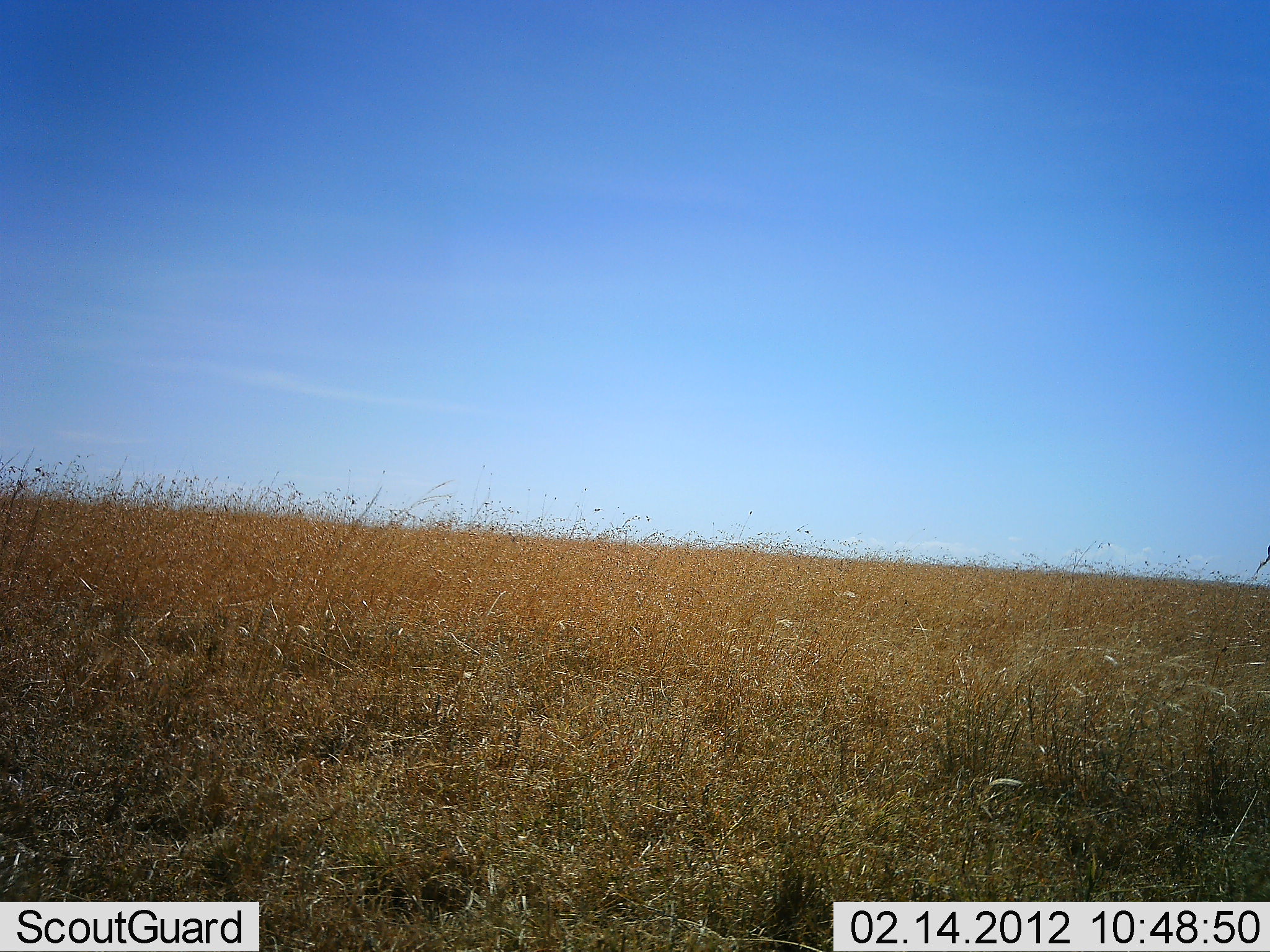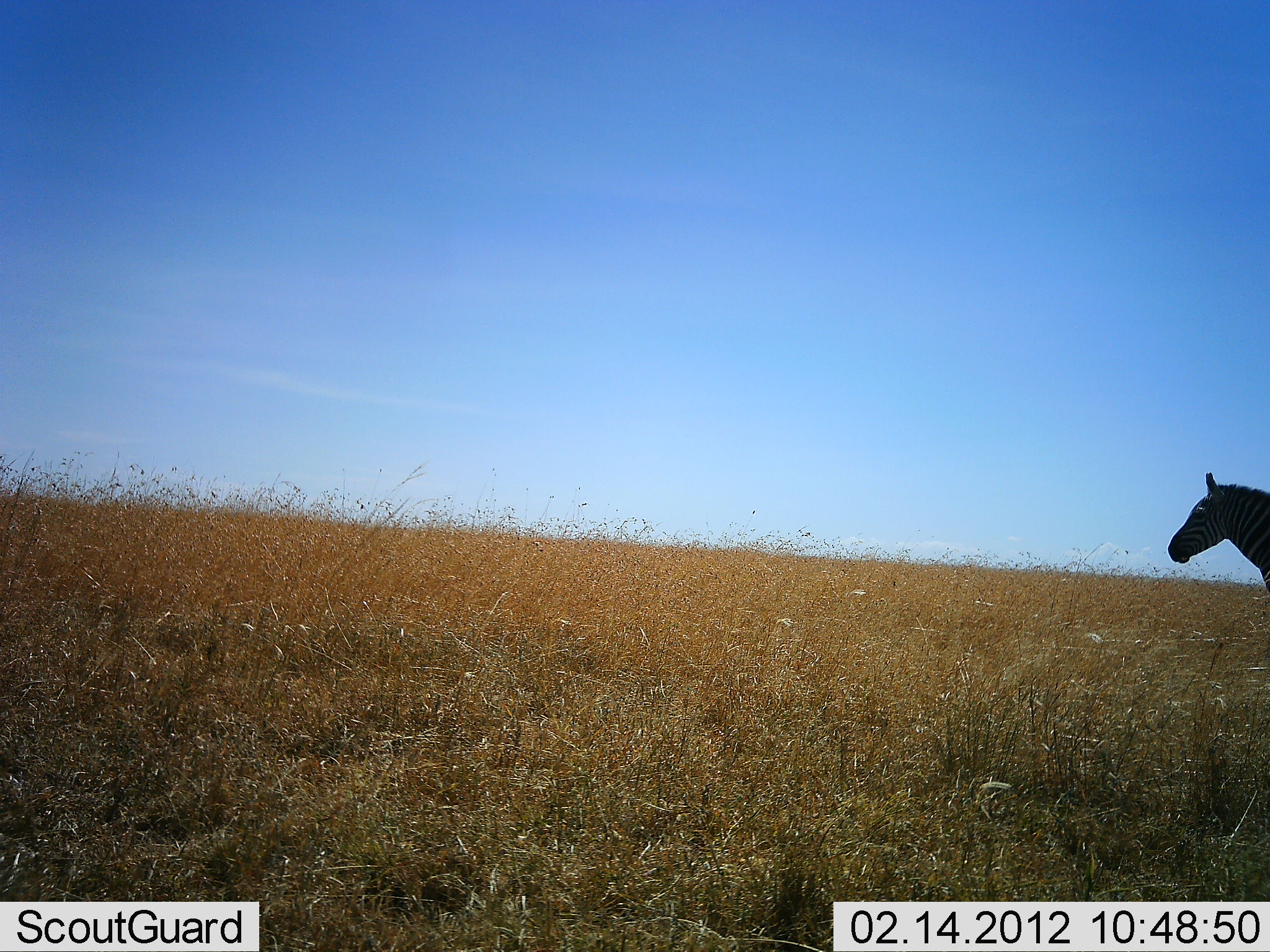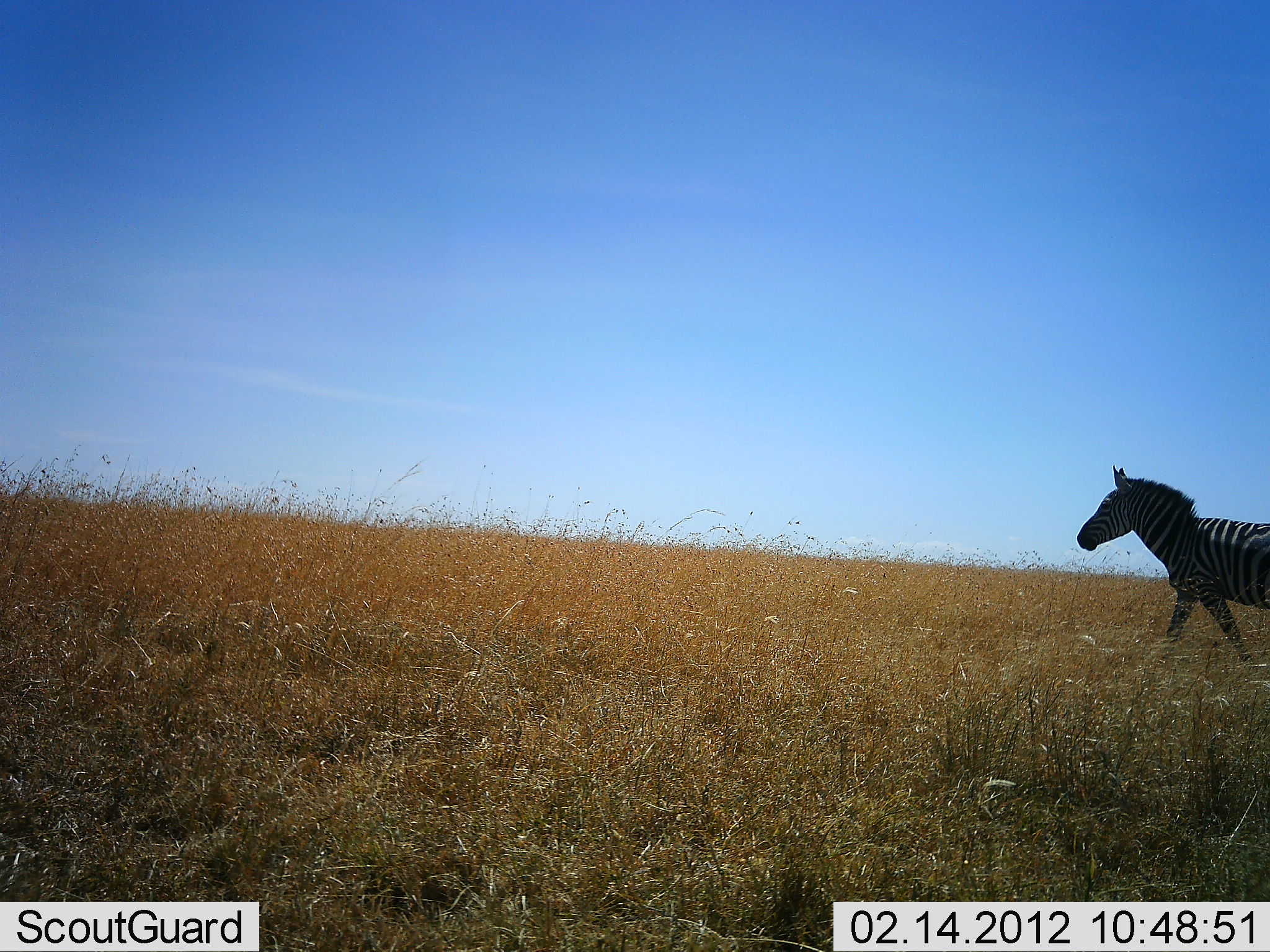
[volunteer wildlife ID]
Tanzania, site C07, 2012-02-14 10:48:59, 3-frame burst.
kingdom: Animalia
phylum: Chordata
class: Mammalia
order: Perissodactyla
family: Equidae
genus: Equus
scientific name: Equus quagga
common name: plains zebra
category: zebra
Zebra (plains zebra) (Equus quagga), count 1. Behavior (volunteer vote fractions): standing 4%, resting 0%, moving 100%, interacting 0%. Young present (vote fraction): 0%. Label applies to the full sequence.